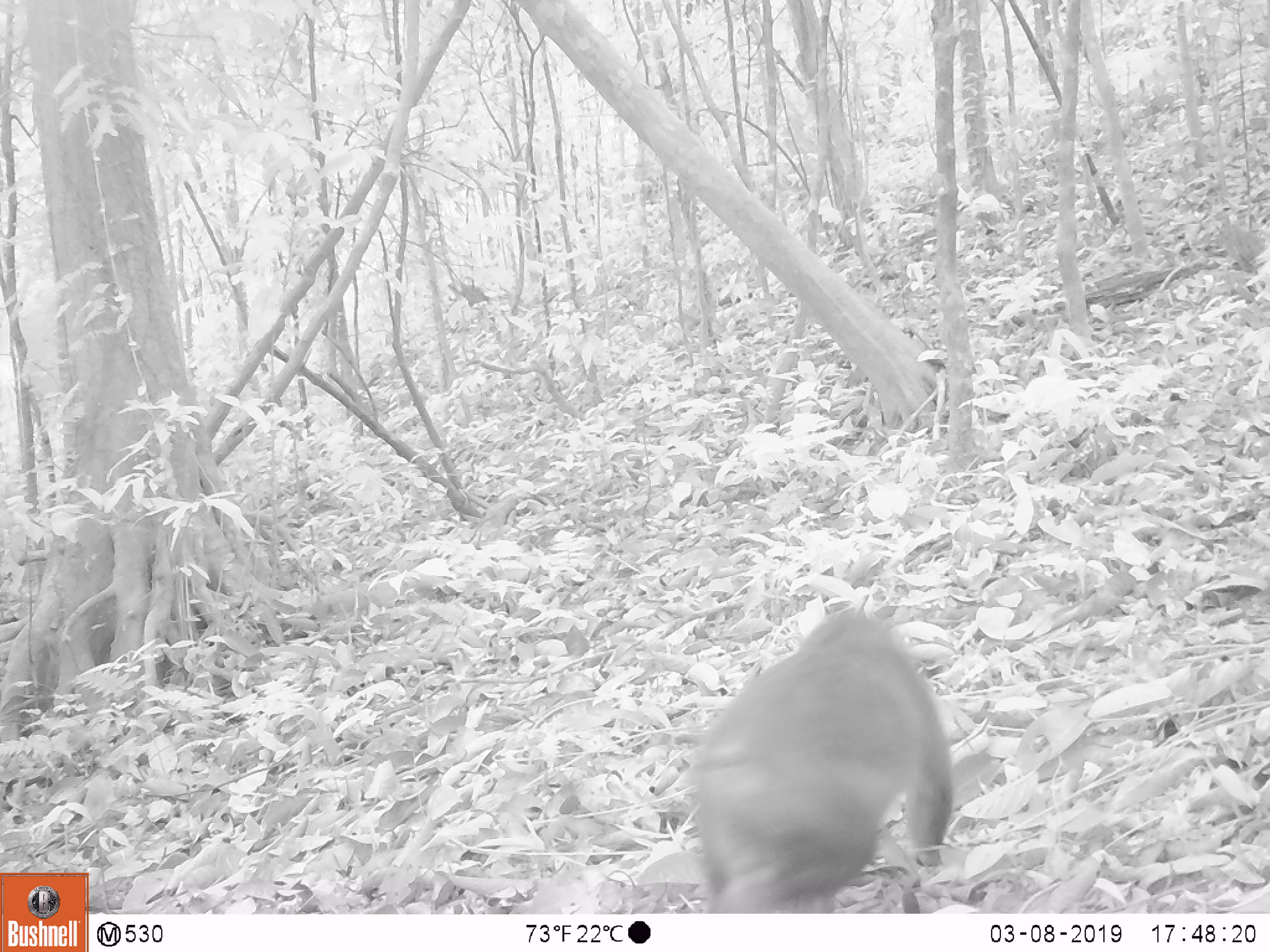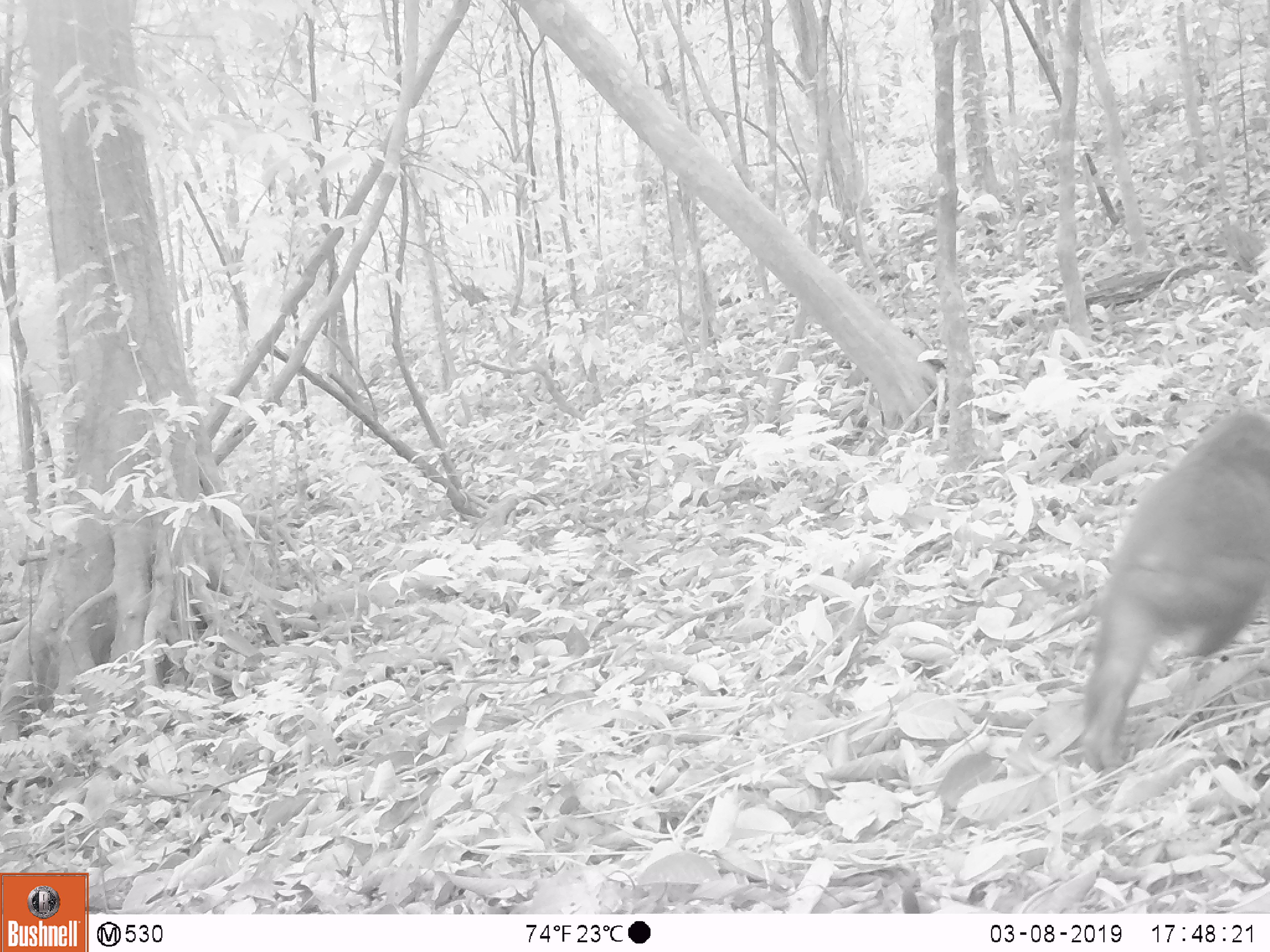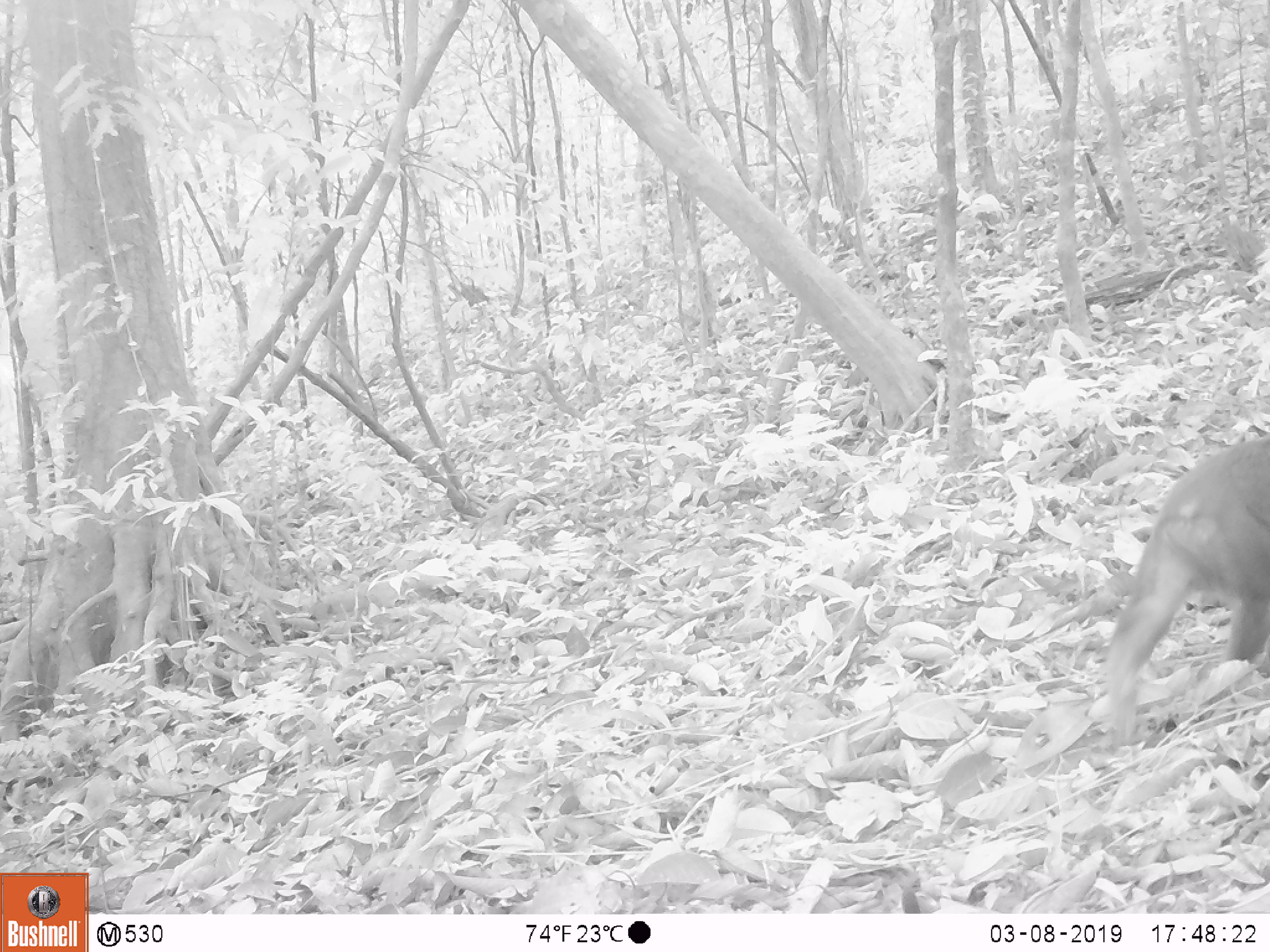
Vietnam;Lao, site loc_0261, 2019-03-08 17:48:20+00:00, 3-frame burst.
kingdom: Animalia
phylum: Chordata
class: Mammalia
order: Primates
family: Cercopithecidae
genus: Macaca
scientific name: Macaca arctoides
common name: stump-tailed macaque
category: stump tailed macaque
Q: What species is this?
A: Stump tailed macaque (stump-tailed macaque) (Macaca arctoides).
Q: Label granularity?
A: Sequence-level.